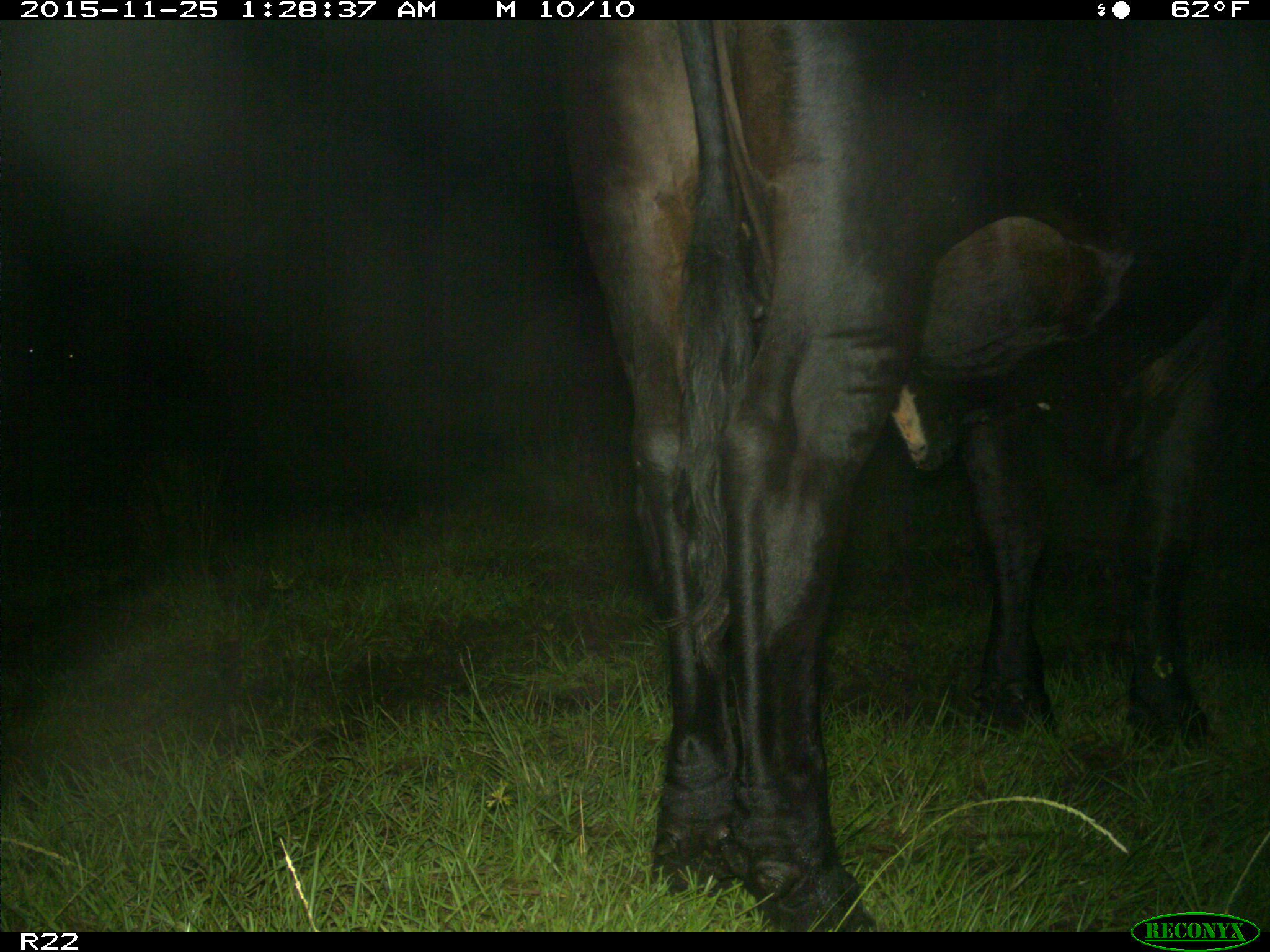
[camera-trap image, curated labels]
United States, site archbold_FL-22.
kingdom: Animalia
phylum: Chordata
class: Mammalia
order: Artiodactyla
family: Bovidae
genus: Bos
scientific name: Bos taurus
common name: domestic cow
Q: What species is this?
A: Bos taurus (domestic cow).